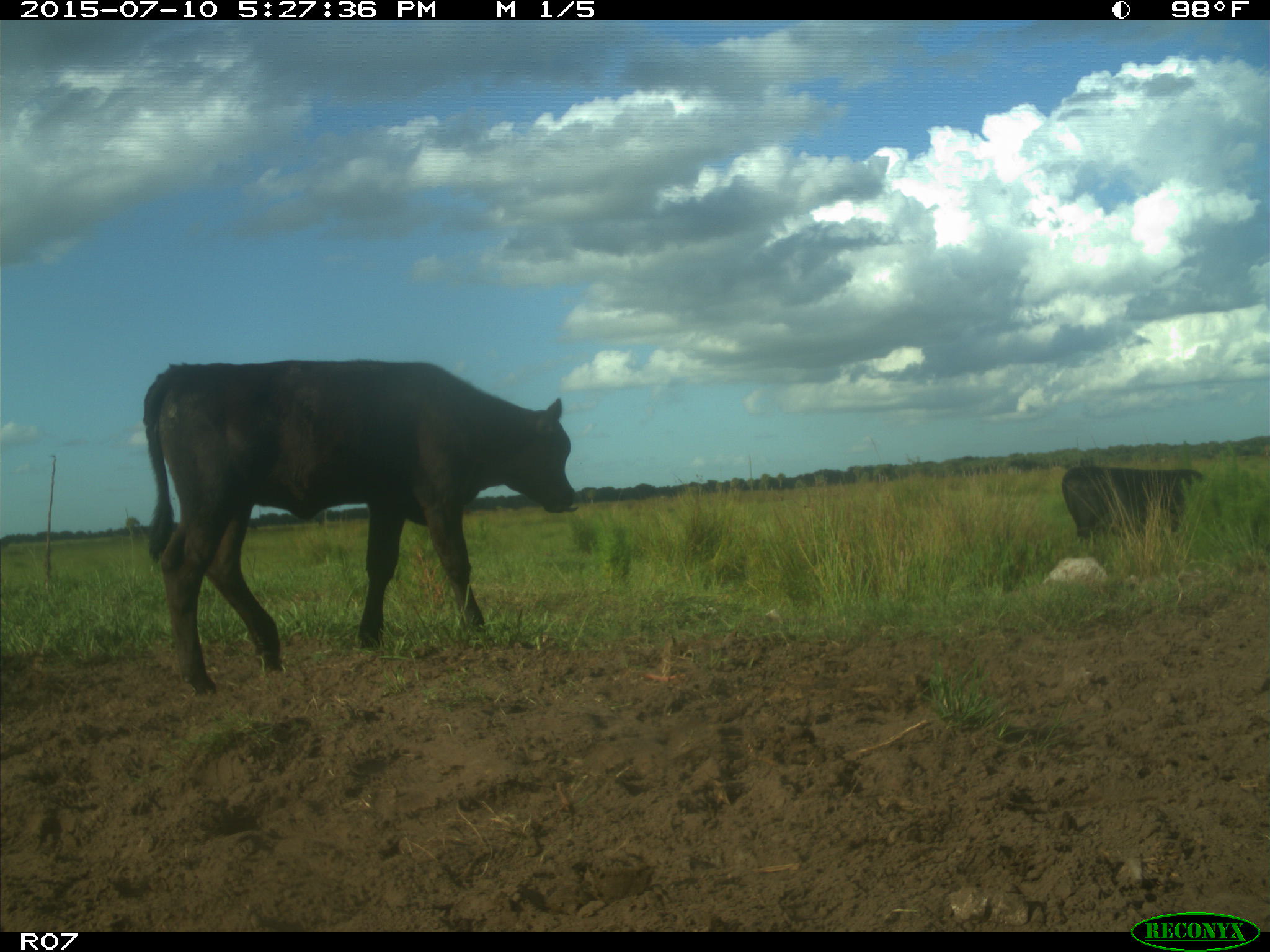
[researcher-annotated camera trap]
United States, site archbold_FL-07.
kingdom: Animalia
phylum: Chordata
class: Mammalia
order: Artiodactyla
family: Bovidae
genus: Bos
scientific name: Bos taurus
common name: domestic cow